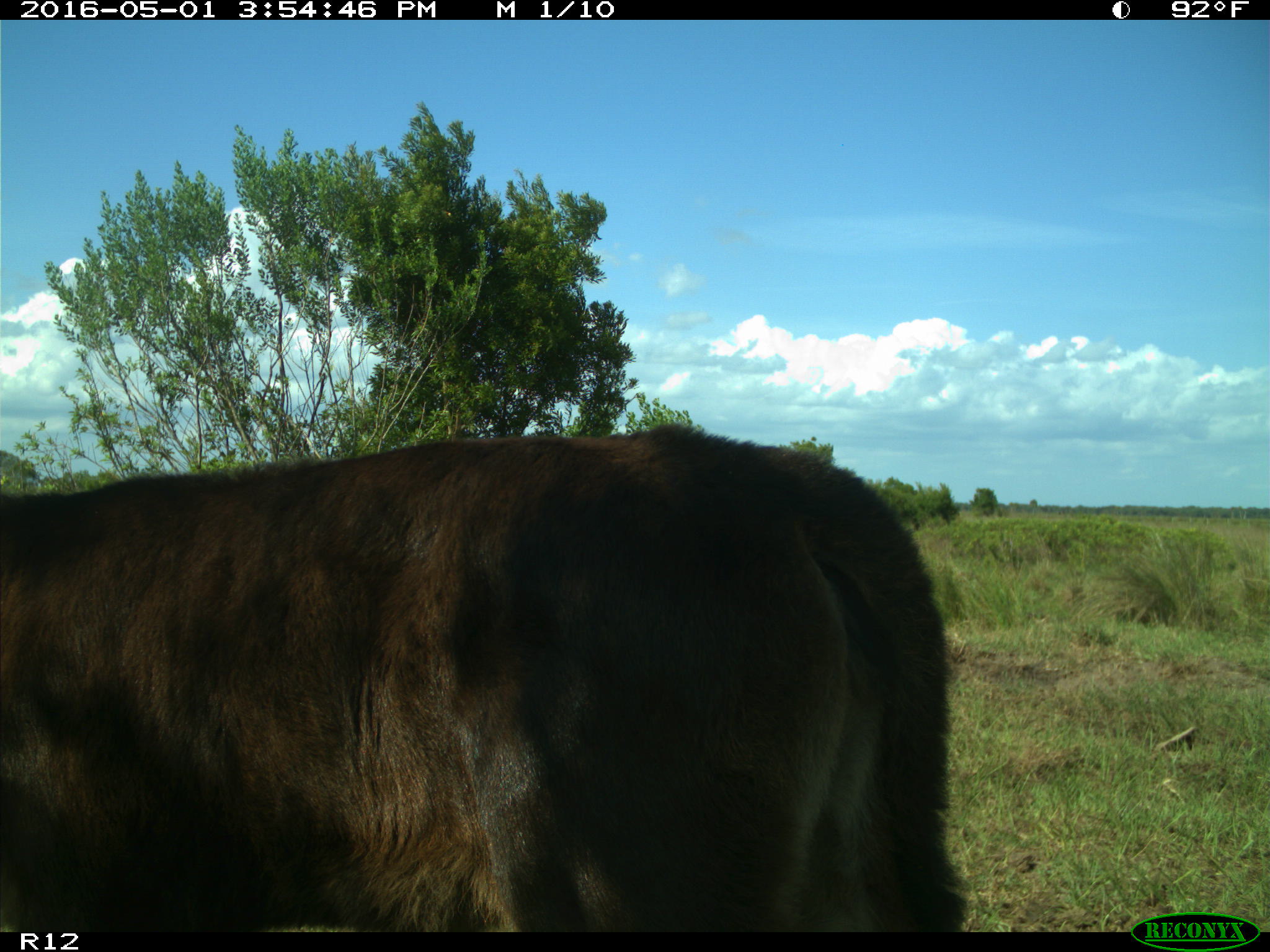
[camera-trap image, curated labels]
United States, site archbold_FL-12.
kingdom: Animalia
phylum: Chordata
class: Mammalia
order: Artiodactyla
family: Bovidae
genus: Bos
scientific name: Bos taurus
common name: domestic cow